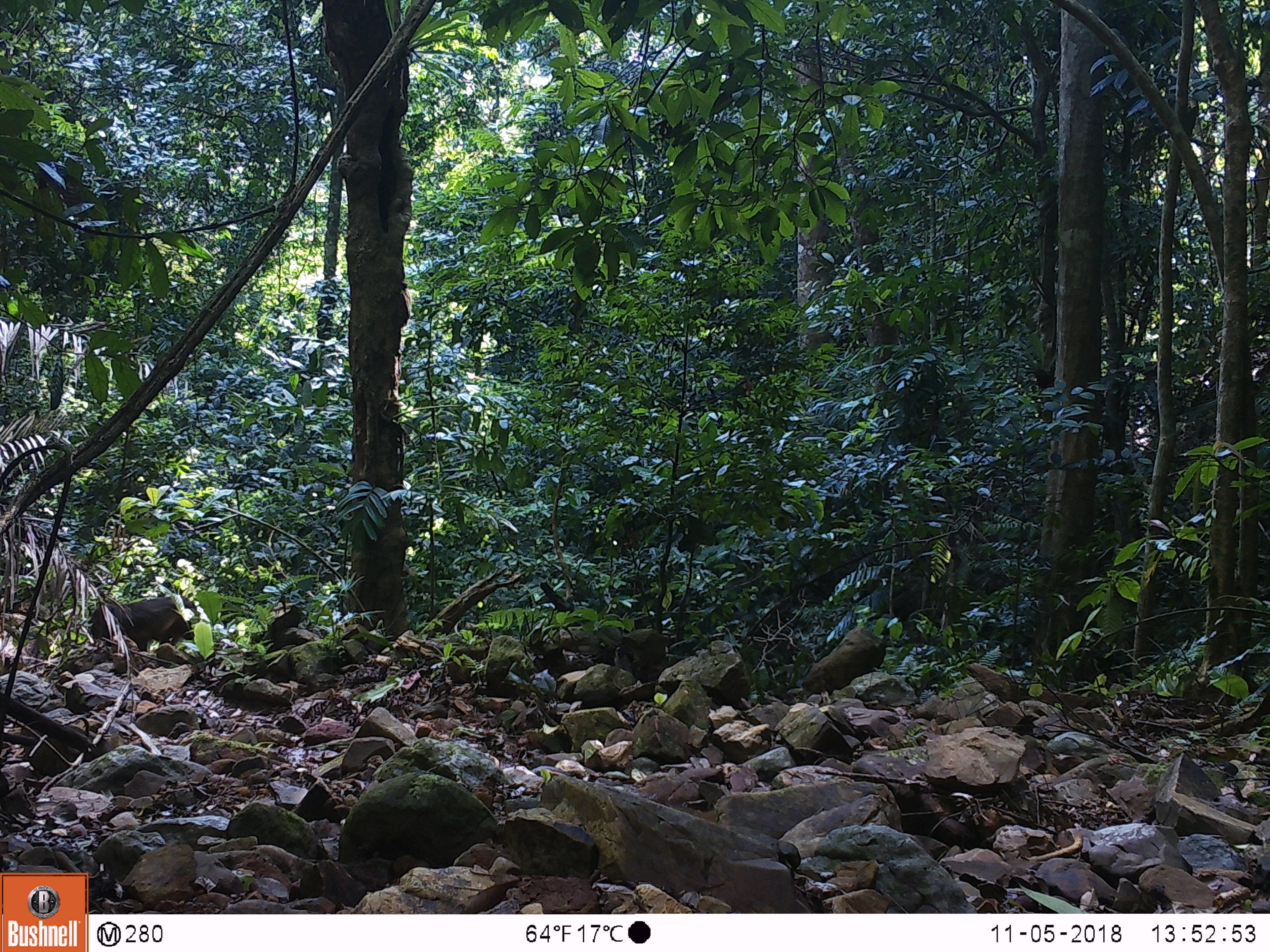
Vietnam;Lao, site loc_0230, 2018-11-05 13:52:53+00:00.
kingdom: Animalia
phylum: Chordata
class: Mammalia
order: Primates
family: Cercopithecidae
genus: Macaca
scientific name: Macaca arctoides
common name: stump-tailed macaque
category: stump tailed macaque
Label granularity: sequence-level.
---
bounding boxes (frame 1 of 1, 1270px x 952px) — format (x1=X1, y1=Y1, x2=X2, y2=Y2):
stump tailed macaque: (x1=90, y1=595, x2=200, y2=651)